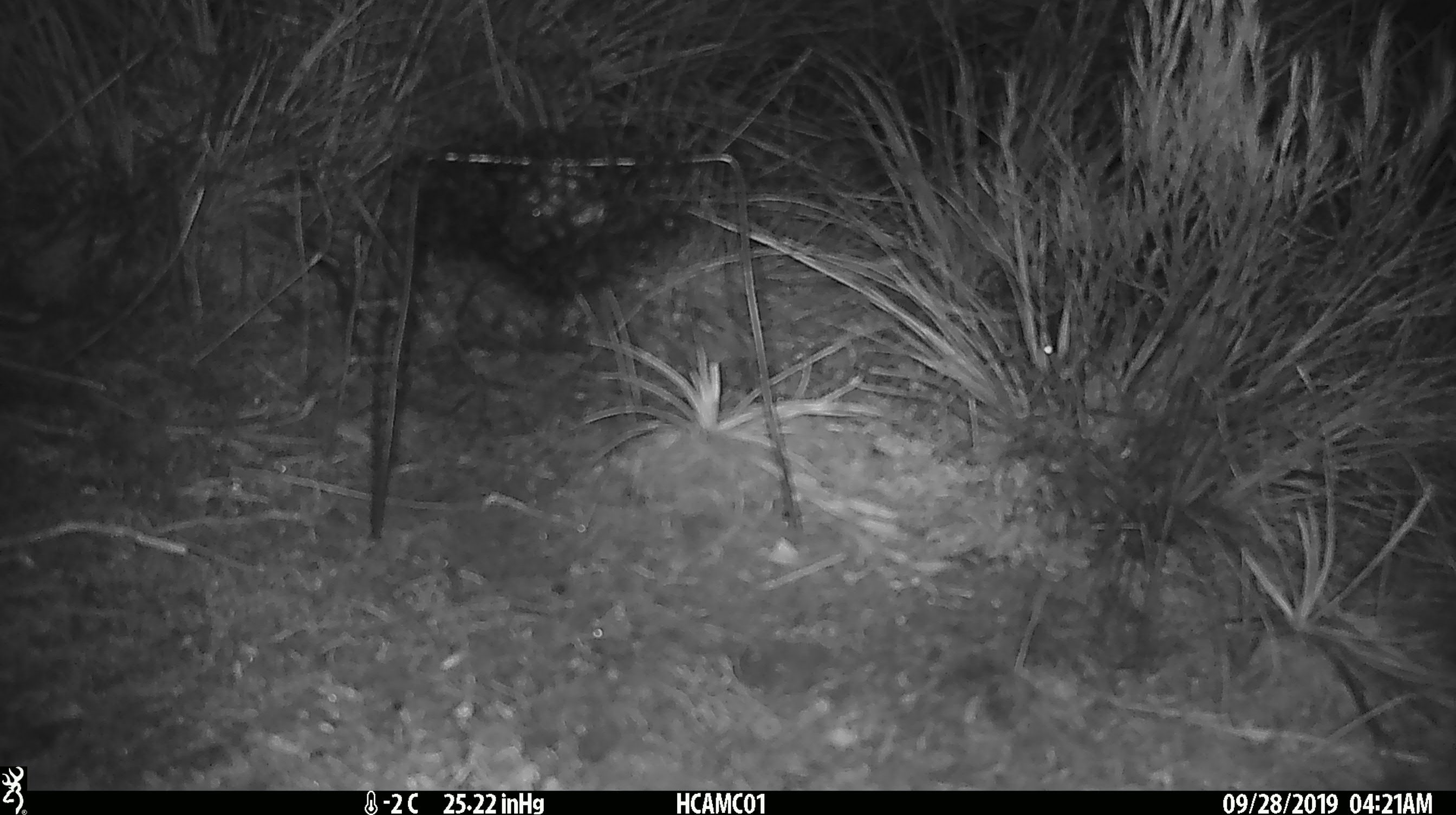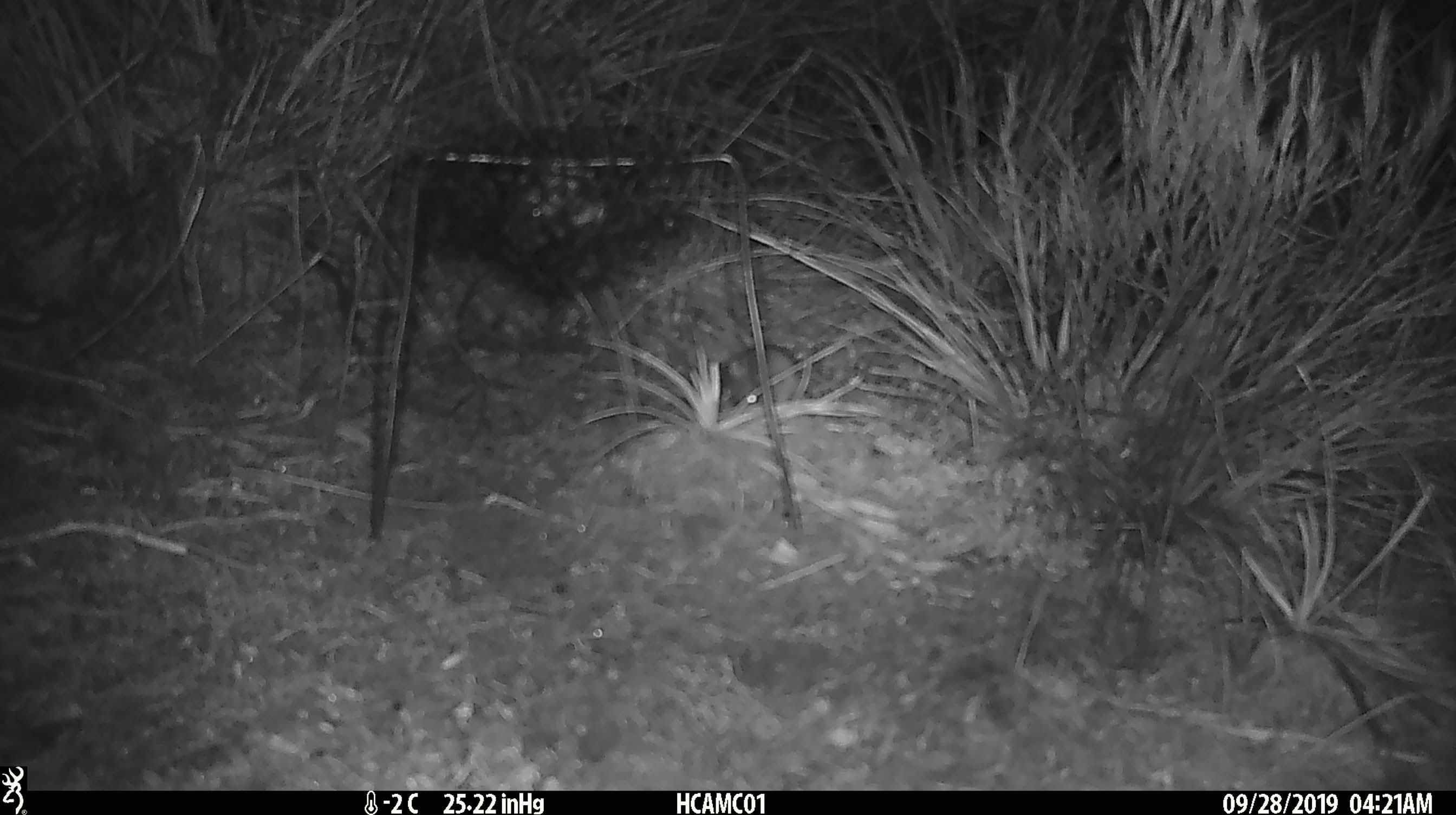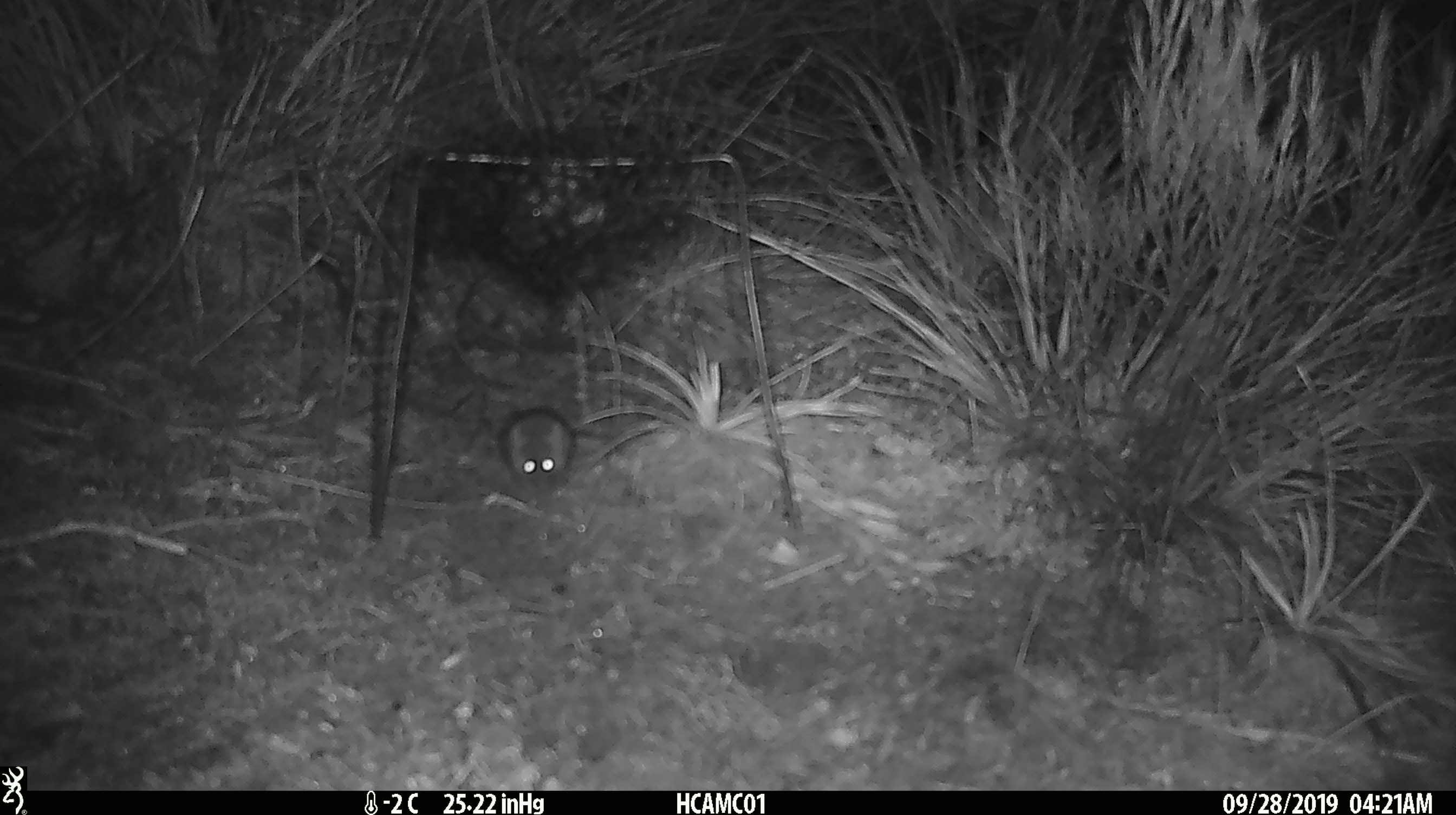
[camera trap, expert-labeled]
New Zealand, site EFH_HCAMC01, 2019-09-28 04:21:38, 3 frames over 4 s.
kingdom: Animalia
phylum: Chordata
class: Mammalia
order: Rodentia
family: Muridae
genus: Mus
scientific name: Mus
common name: mouse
Mouse (Mus).